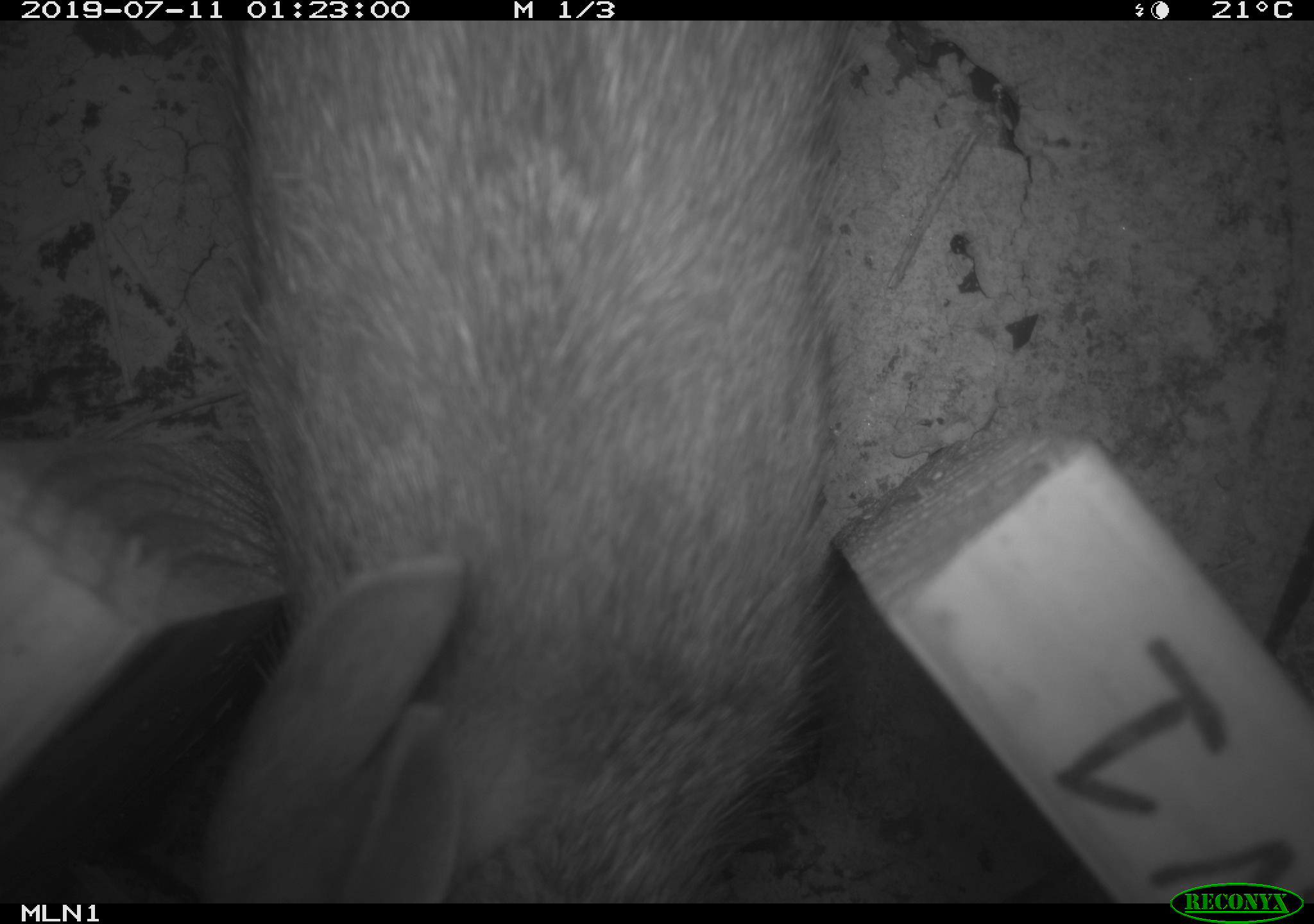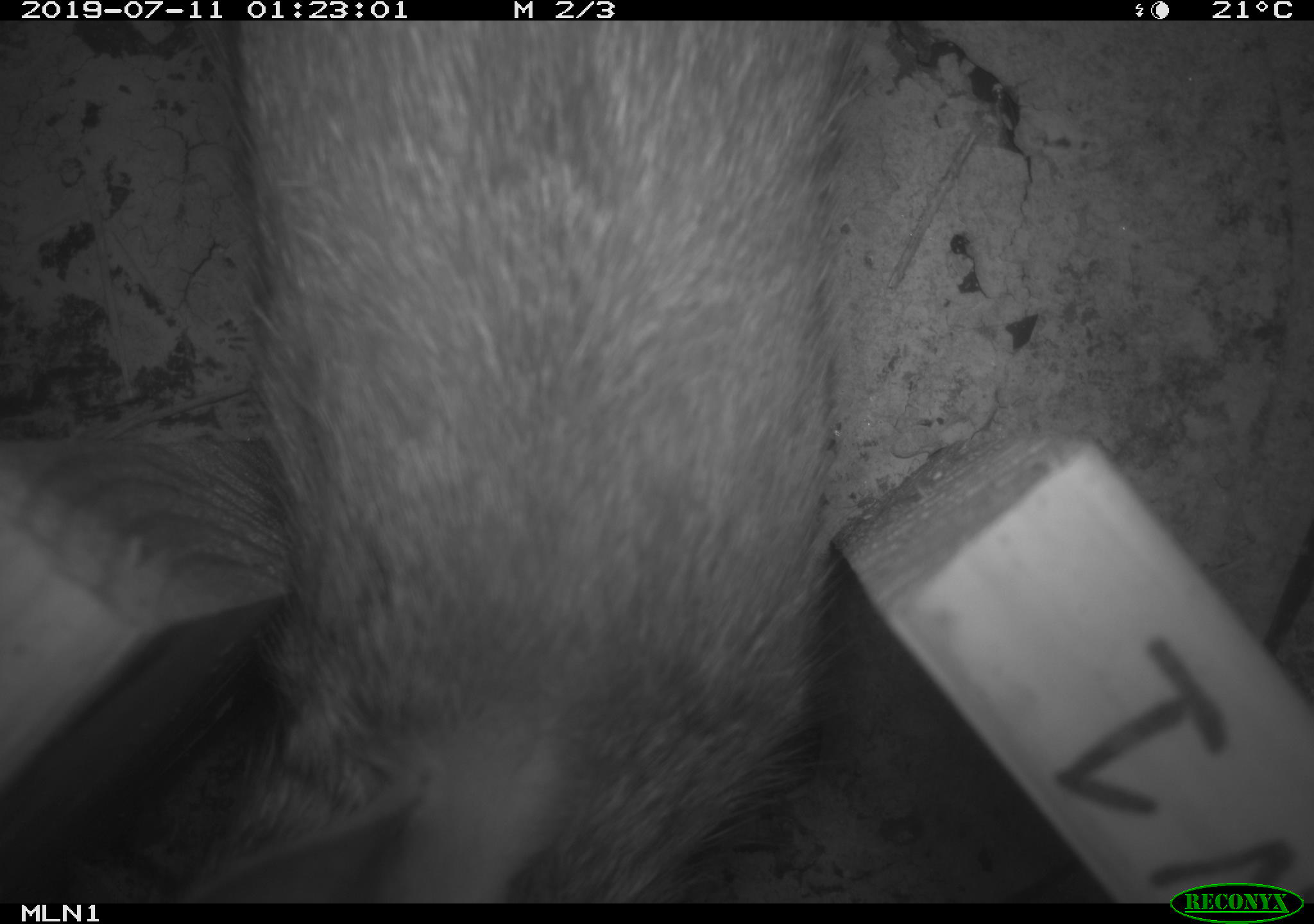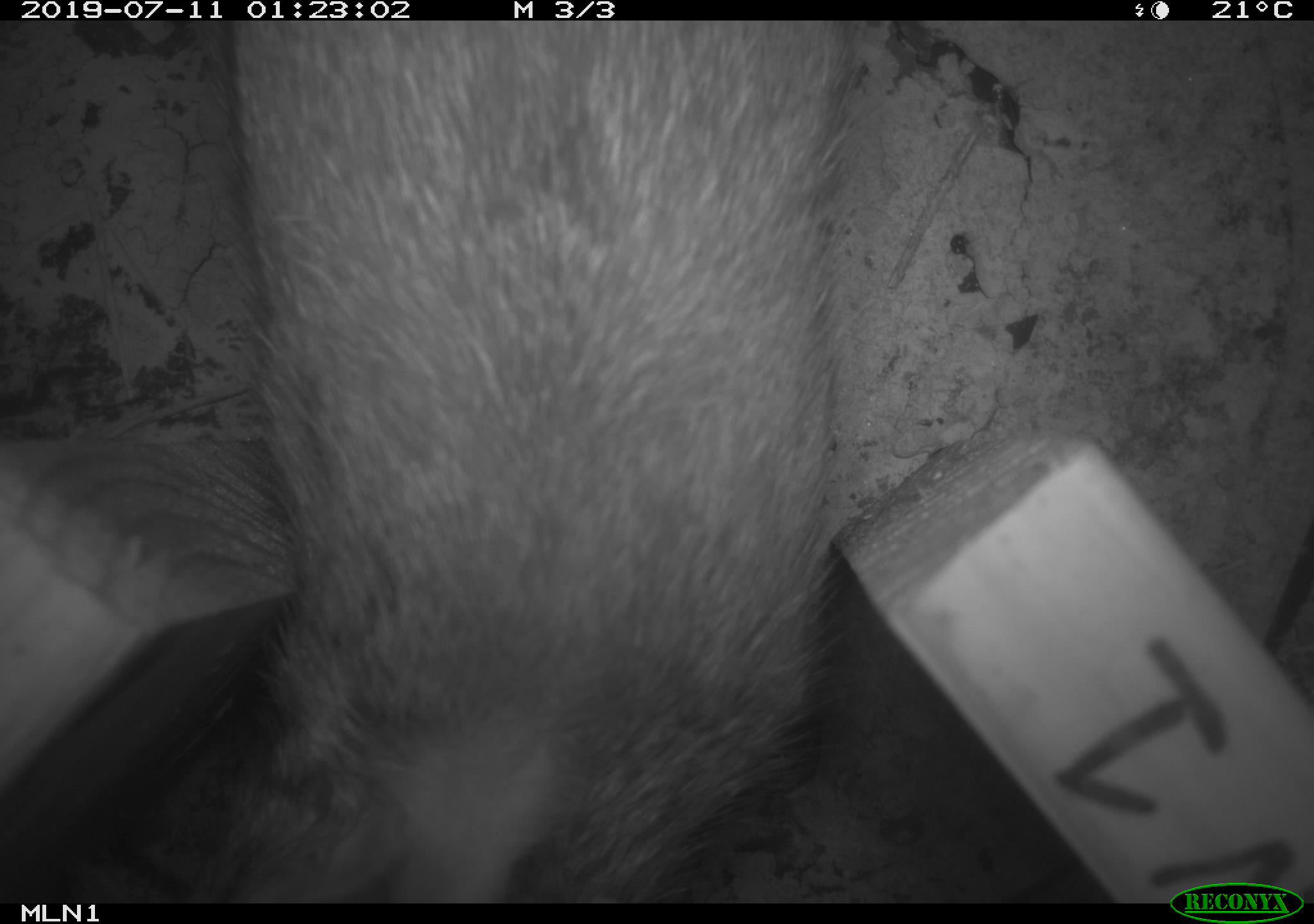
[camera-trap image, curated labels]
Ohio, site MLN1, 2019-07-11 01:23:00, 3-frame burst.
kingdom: Animalia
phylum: Chordata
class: Mammalia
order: Lagomorpha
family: Leporidae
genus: Sylvilagus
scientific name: Sylvilagus floridanus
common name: eastern cottontail